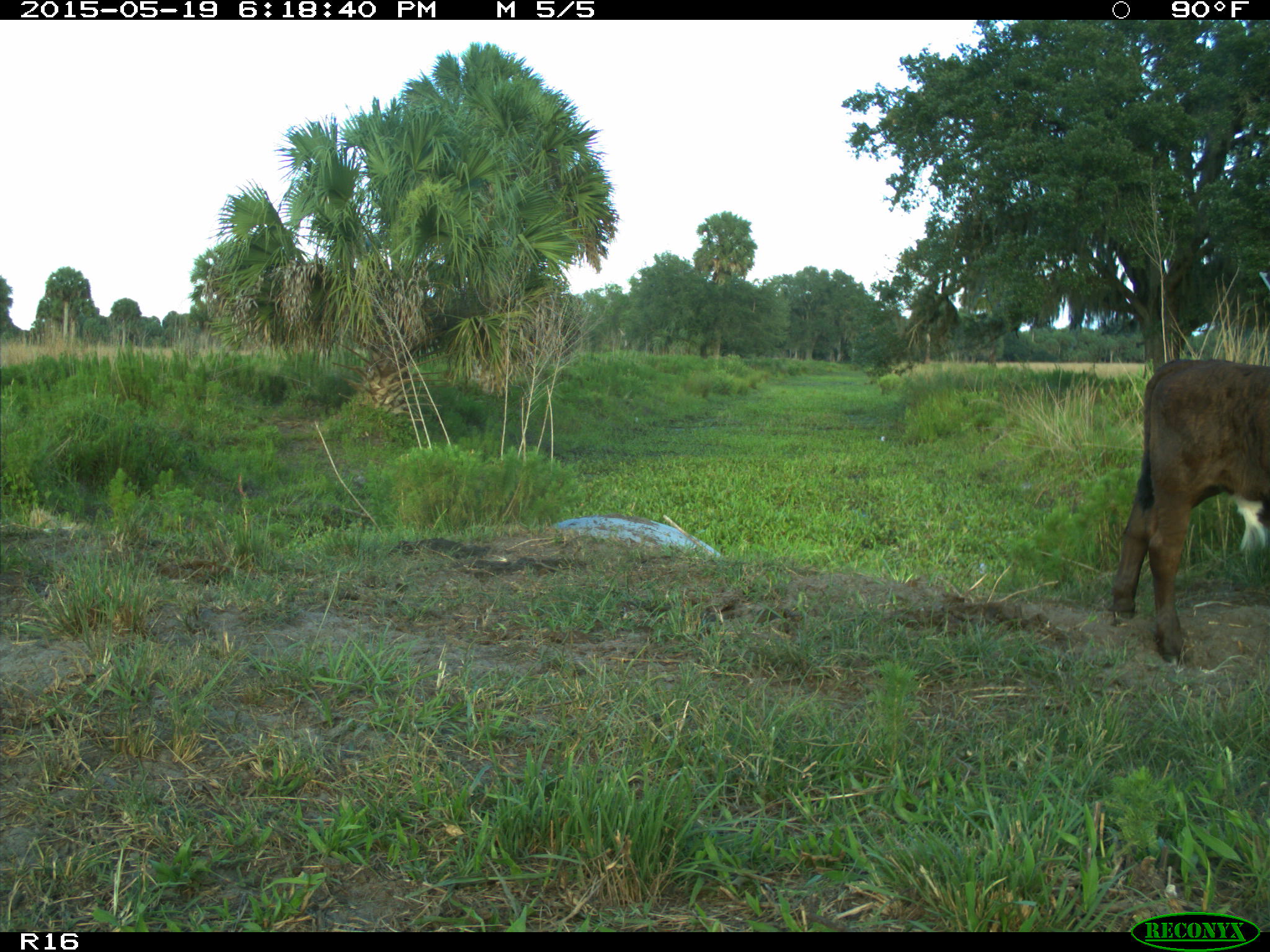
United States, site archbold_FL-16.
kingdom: Animalia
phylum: Chordata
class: Mammalia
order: Artiodactyla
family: Bovidae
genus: Bos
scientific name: Bos taurus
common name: domestic cow